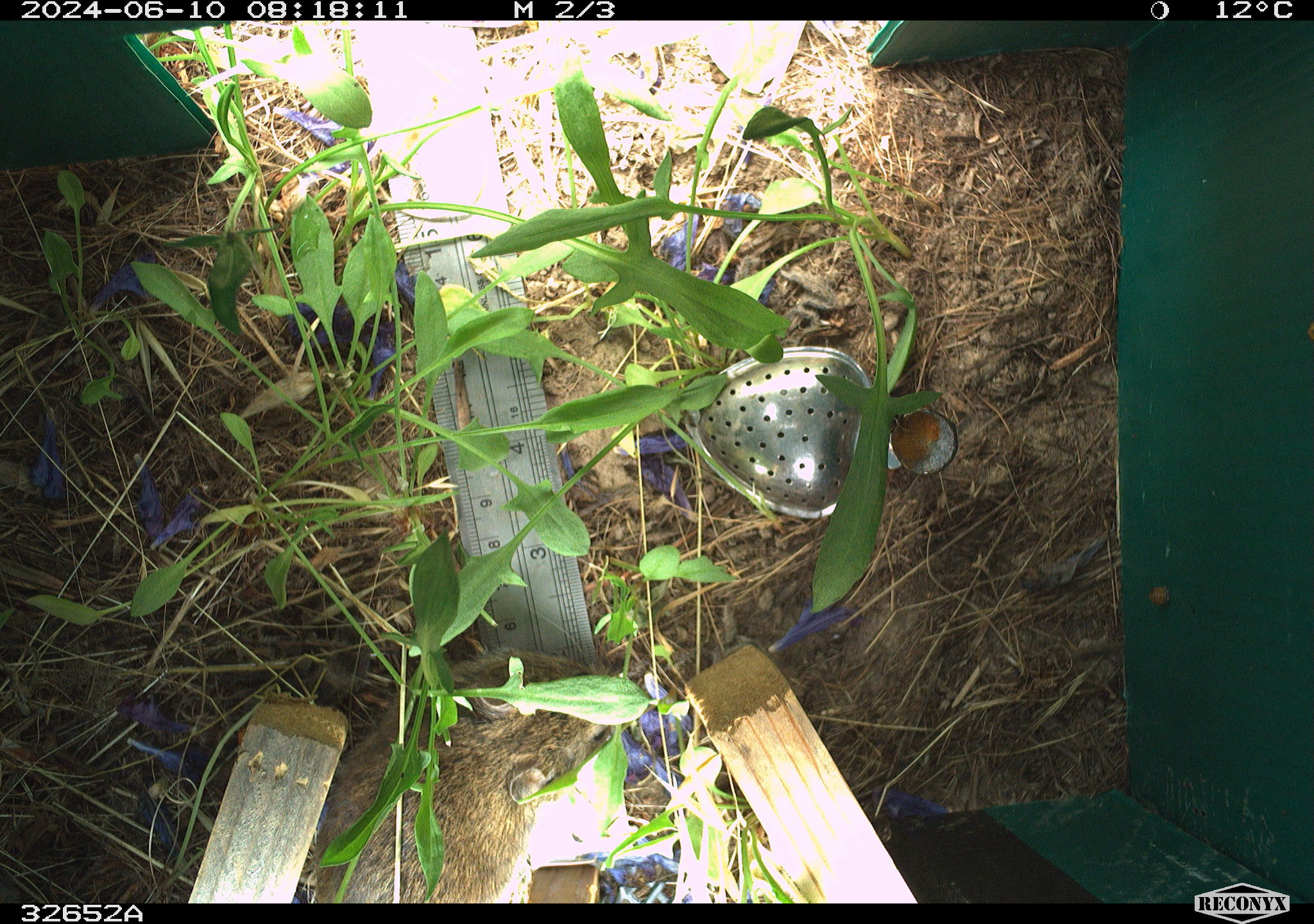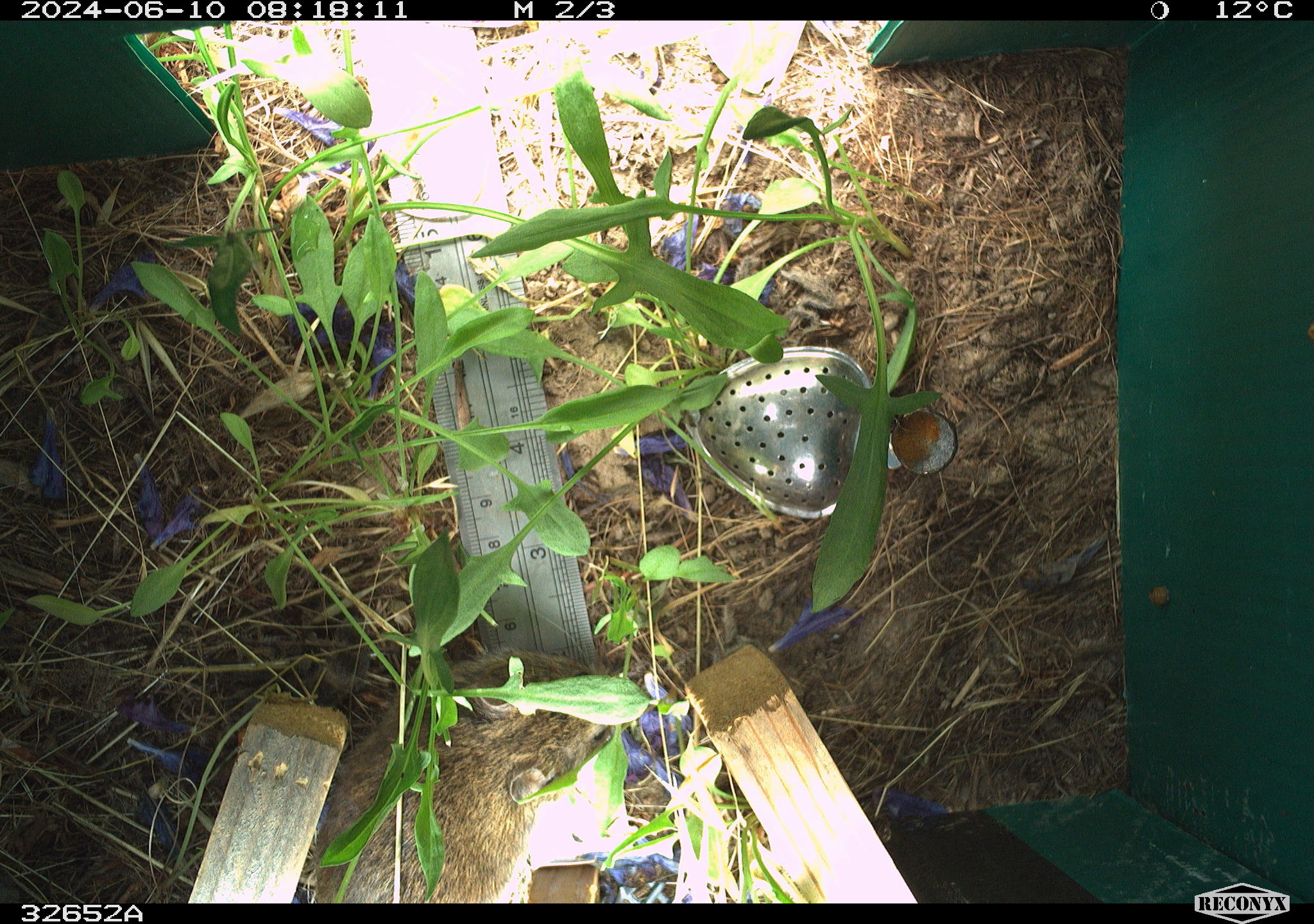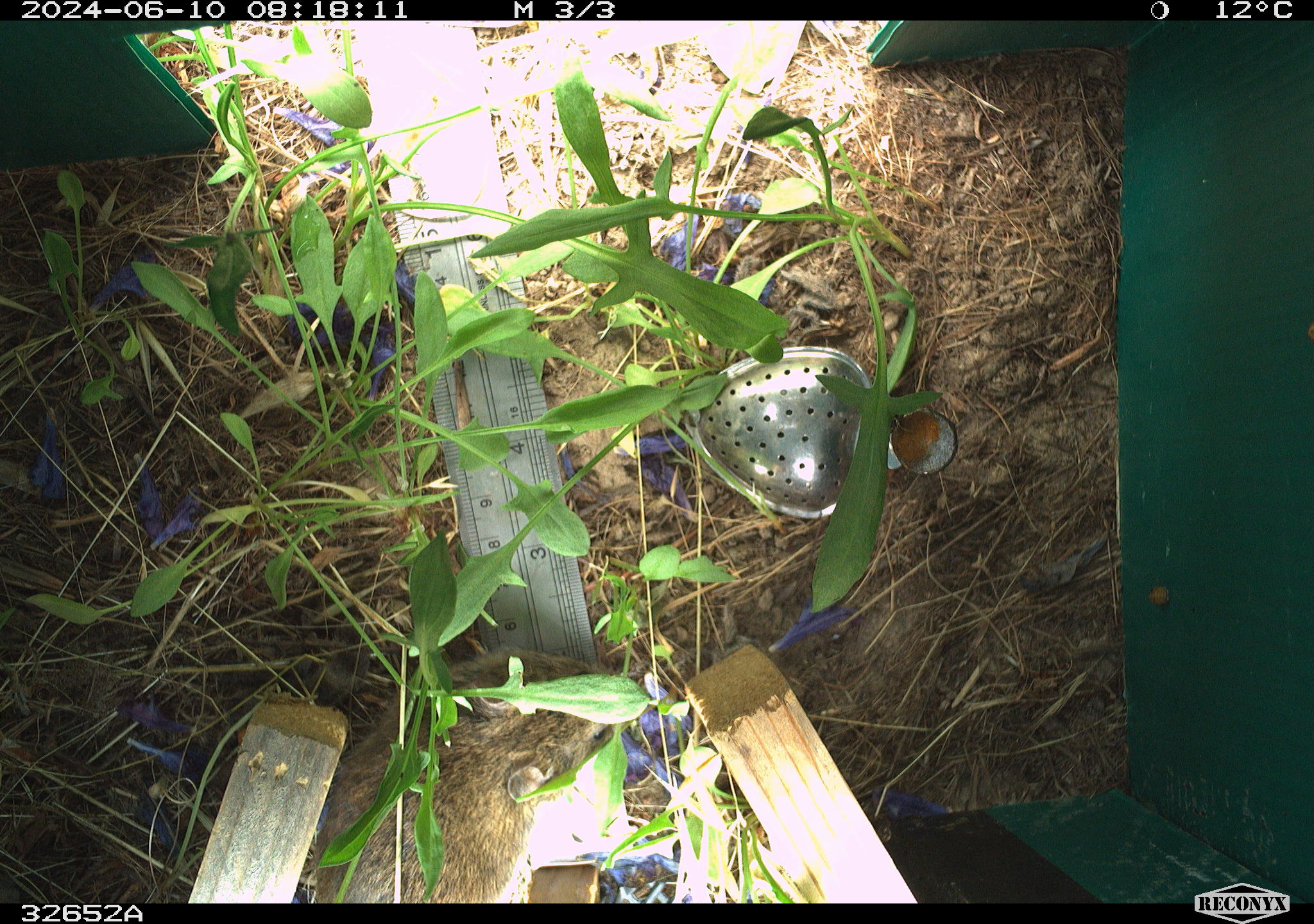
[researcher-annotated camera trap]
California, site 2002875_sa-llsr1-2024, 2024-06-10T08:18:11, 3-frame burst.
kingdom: Animalia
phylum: Chordata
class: Mammalia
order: Rodentia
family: Cricetidae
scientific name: Arvicolinae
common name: voles, lemmings, and muskrats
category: arvicolinae subfamily